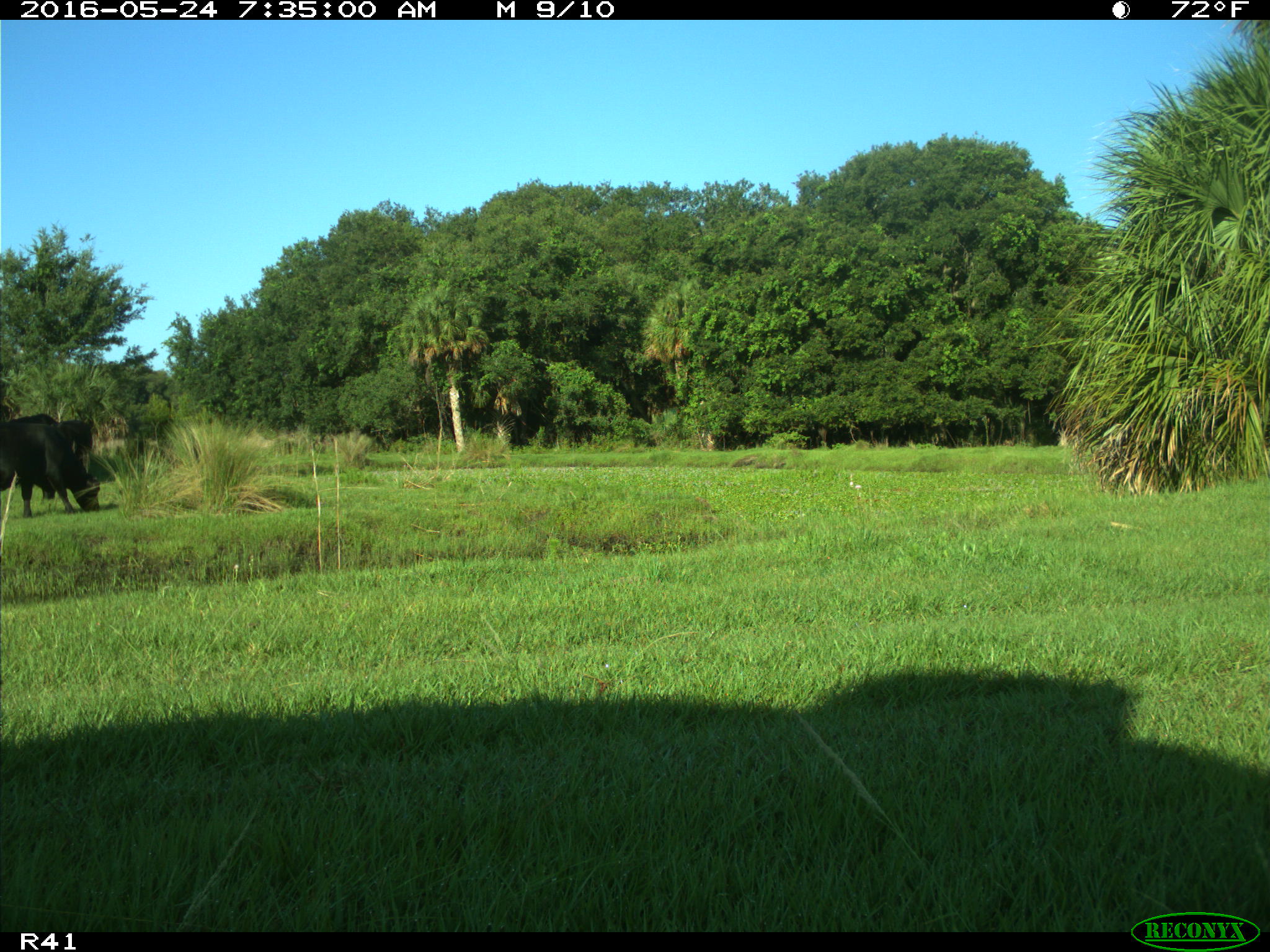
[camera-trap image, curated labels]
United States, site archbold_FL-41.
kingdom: Animalia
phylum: Chordata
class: Mammalia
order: Artiodactyla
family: Bovidae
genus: Bos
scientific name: Bos taurus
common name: domestic cow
Bos taurus (domestic cow).